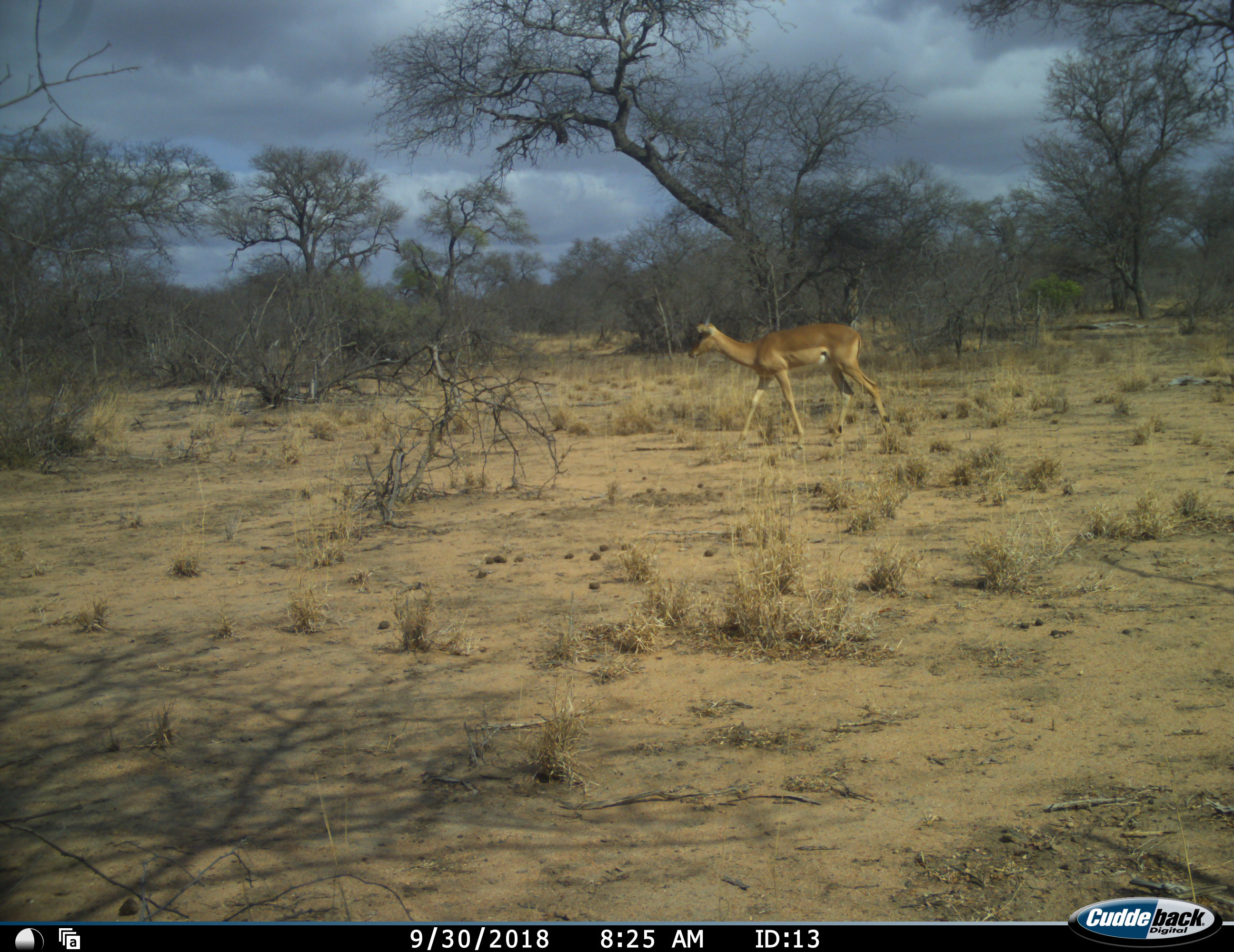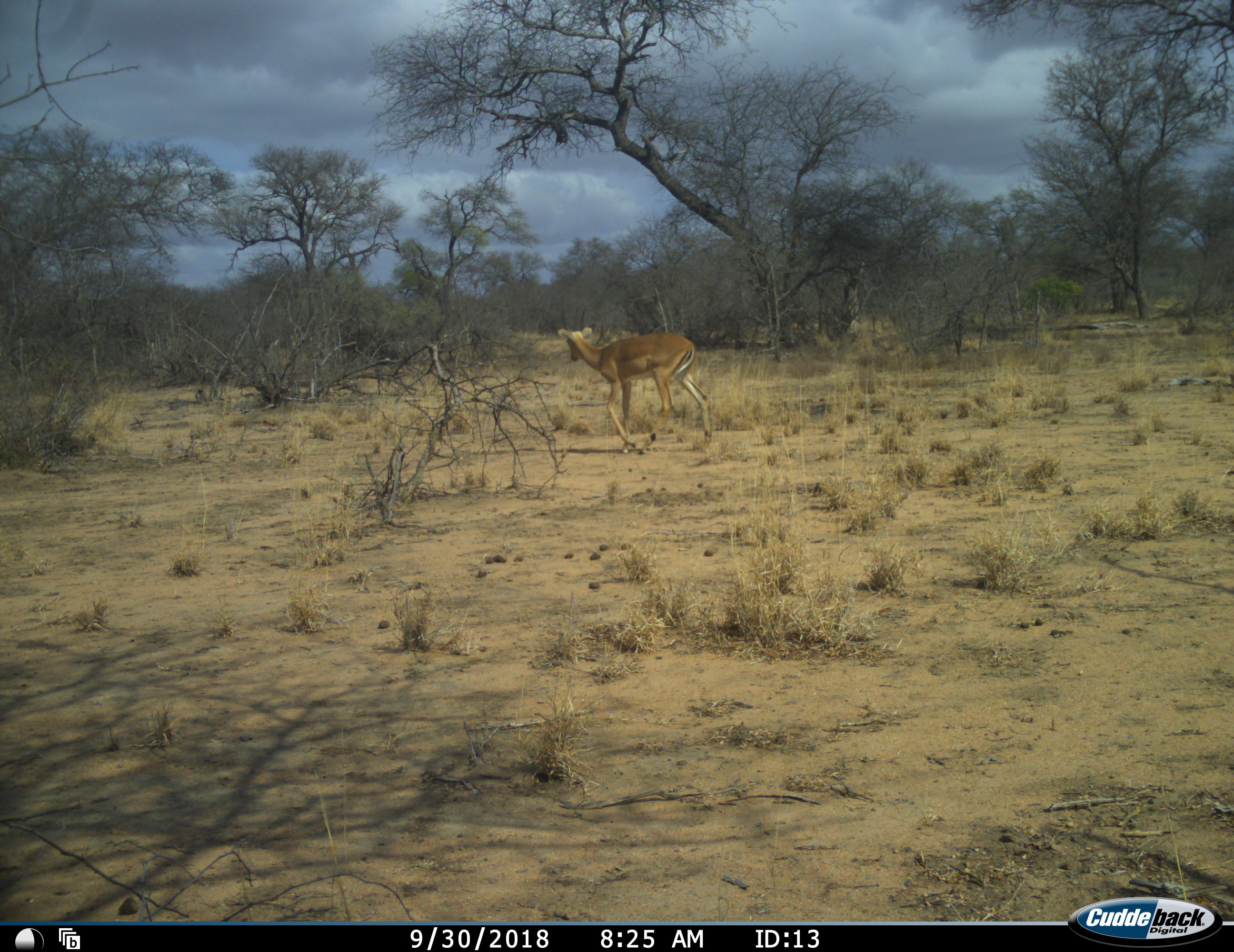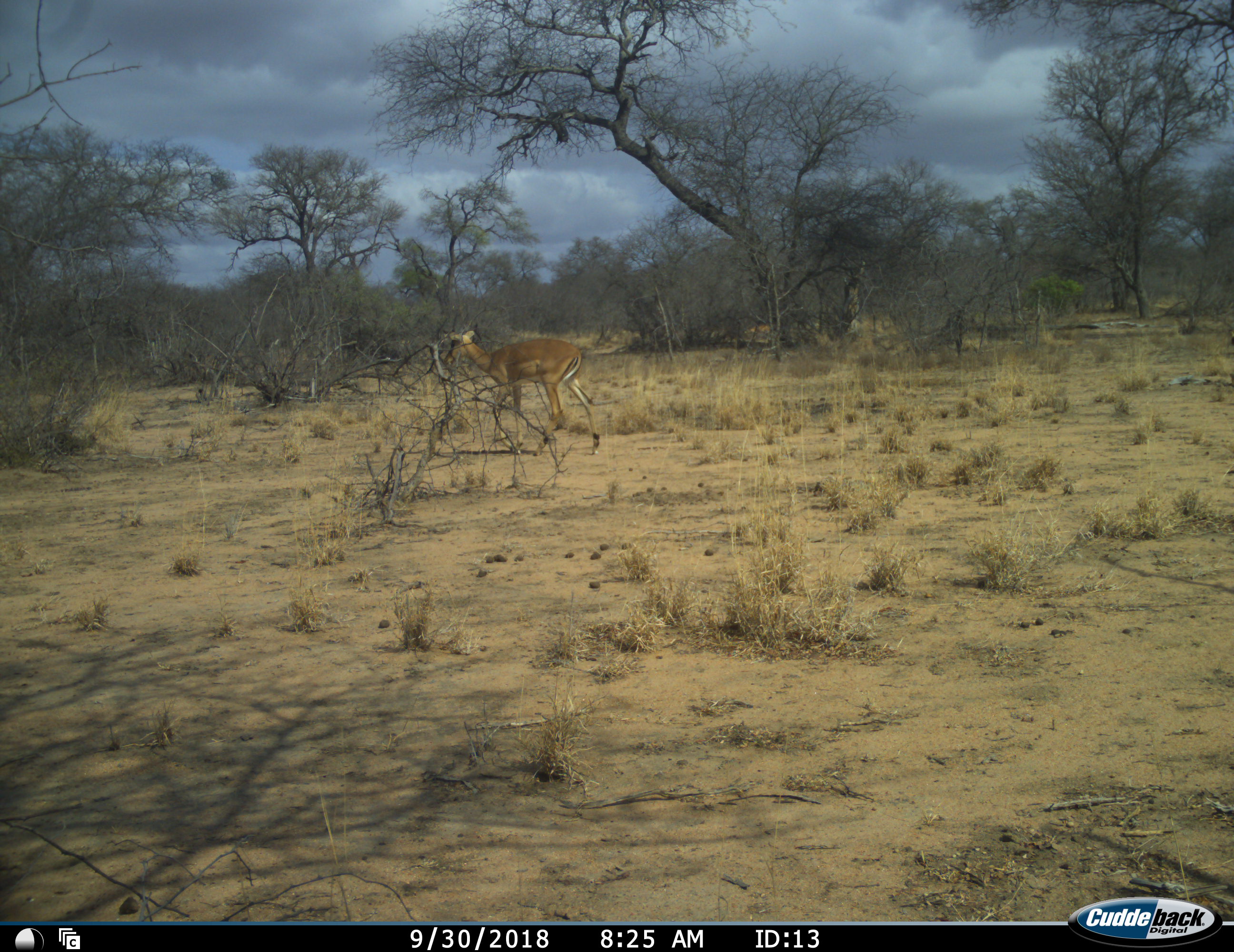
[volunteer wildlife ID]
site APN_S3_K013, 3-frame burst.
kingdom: Animalia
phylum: Chordata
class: Mammalia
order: Artiodactyla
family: Bovidae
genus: Aepyceros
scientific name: Aepyceros melampus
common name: impala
Impala (Aepyceros melampus), count 1. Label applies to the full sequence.